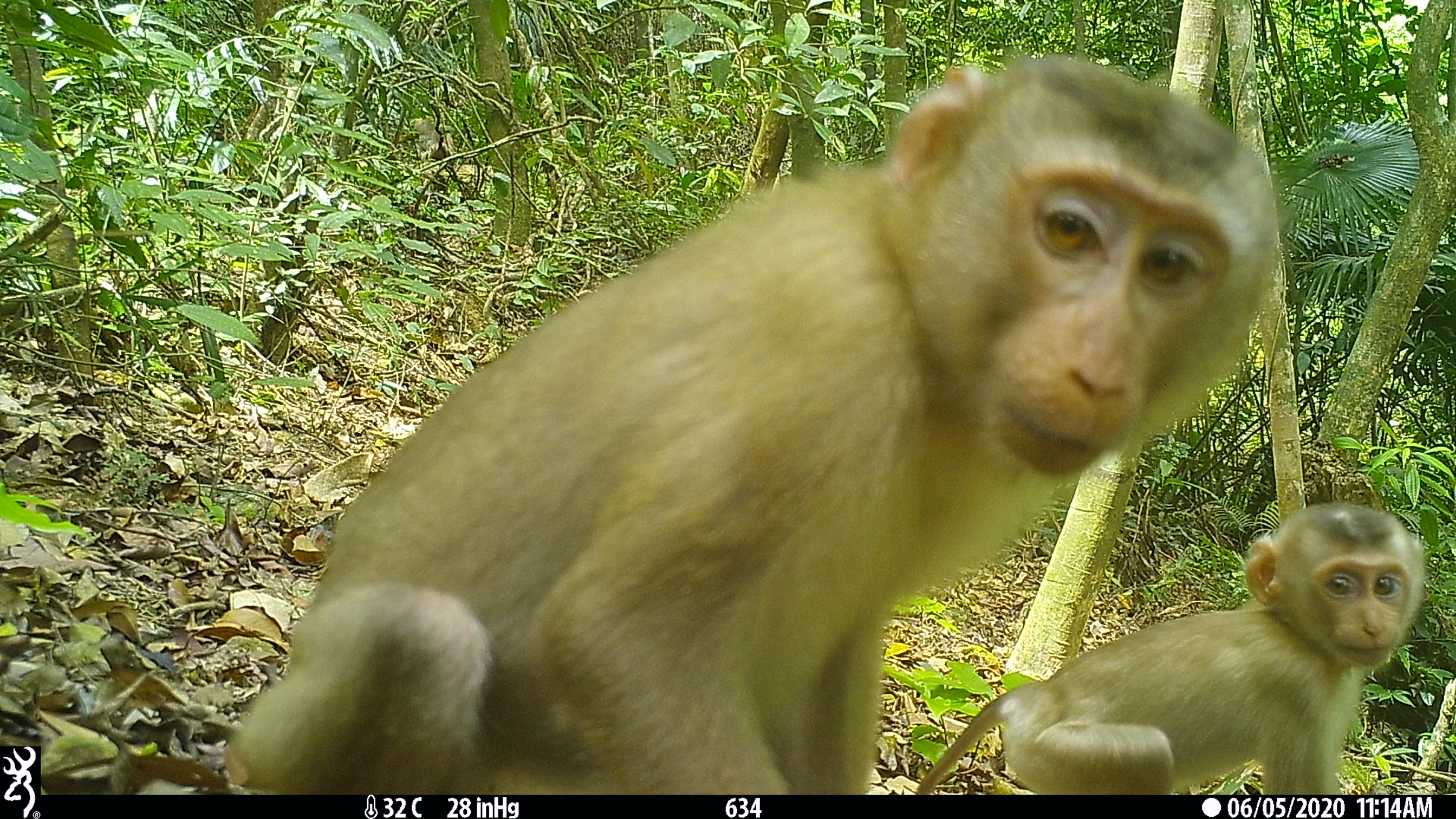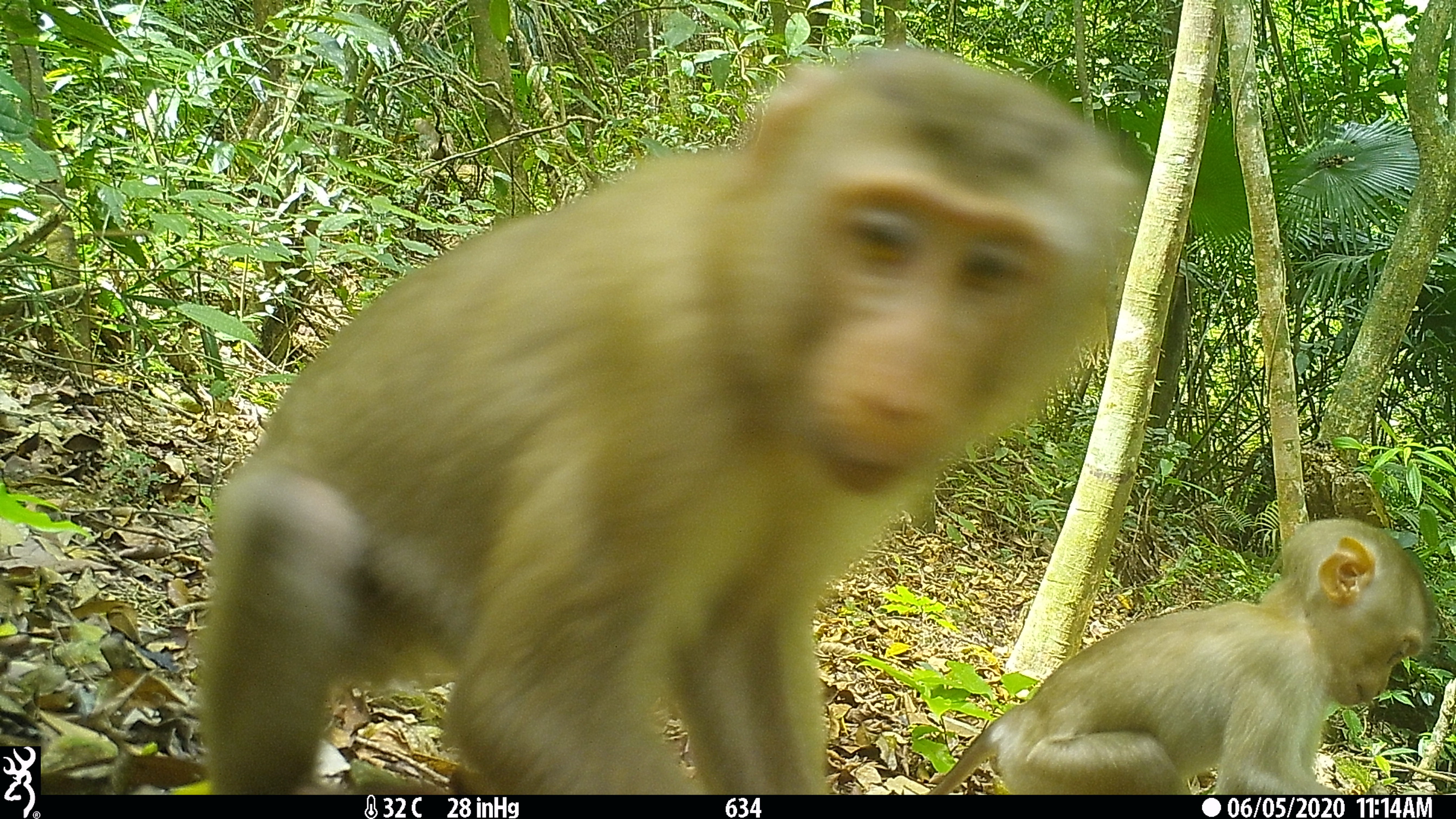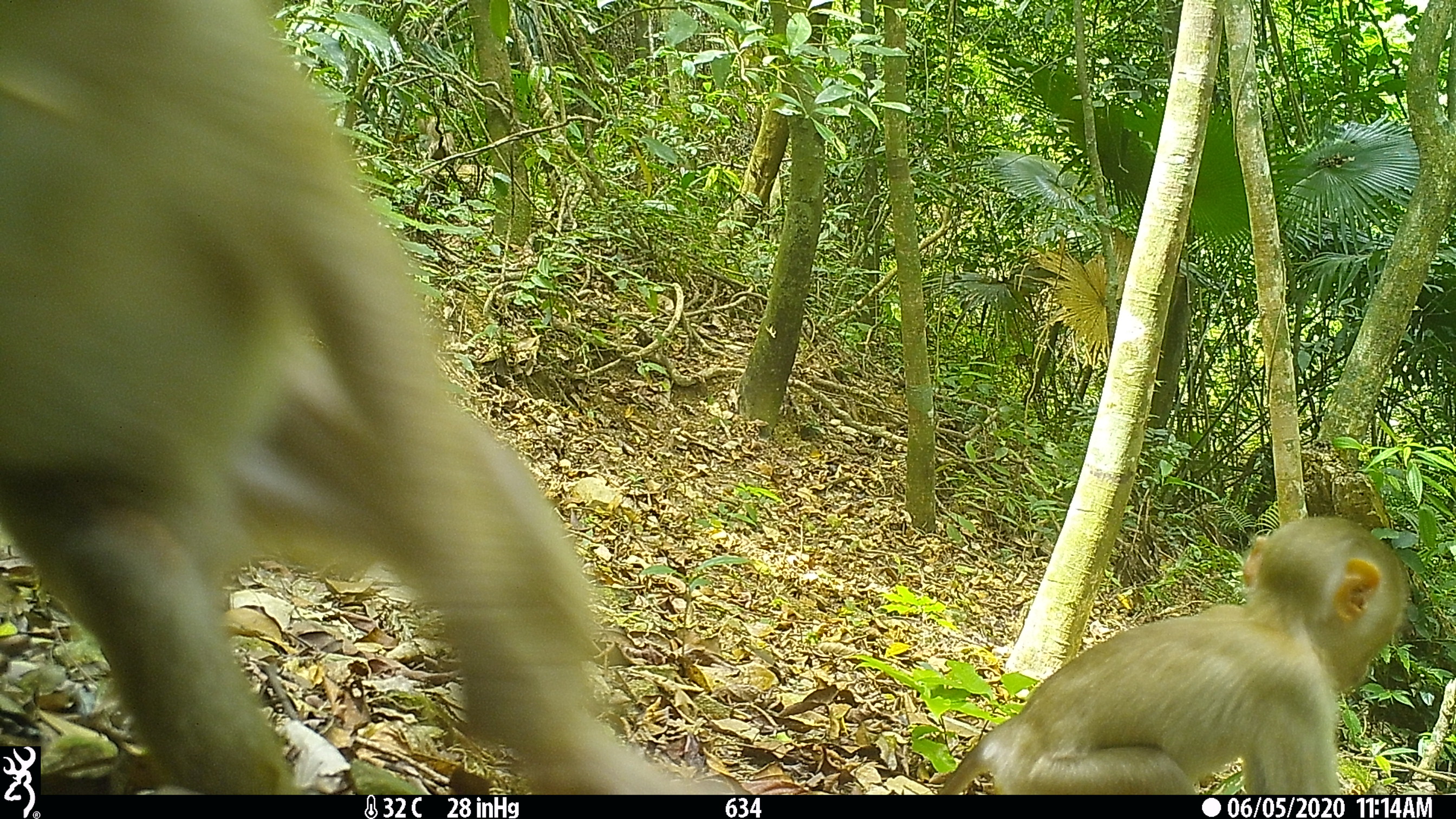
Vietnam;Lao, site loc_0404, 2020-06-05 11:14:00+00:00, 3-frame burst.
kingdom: Animalia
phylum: Chordata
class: Mammalia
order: Primates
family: Cercopithecidae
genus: Macaca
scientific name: Macaca nemestrina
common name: pig-tailed macaque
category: pig tailed macaque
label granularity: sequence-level